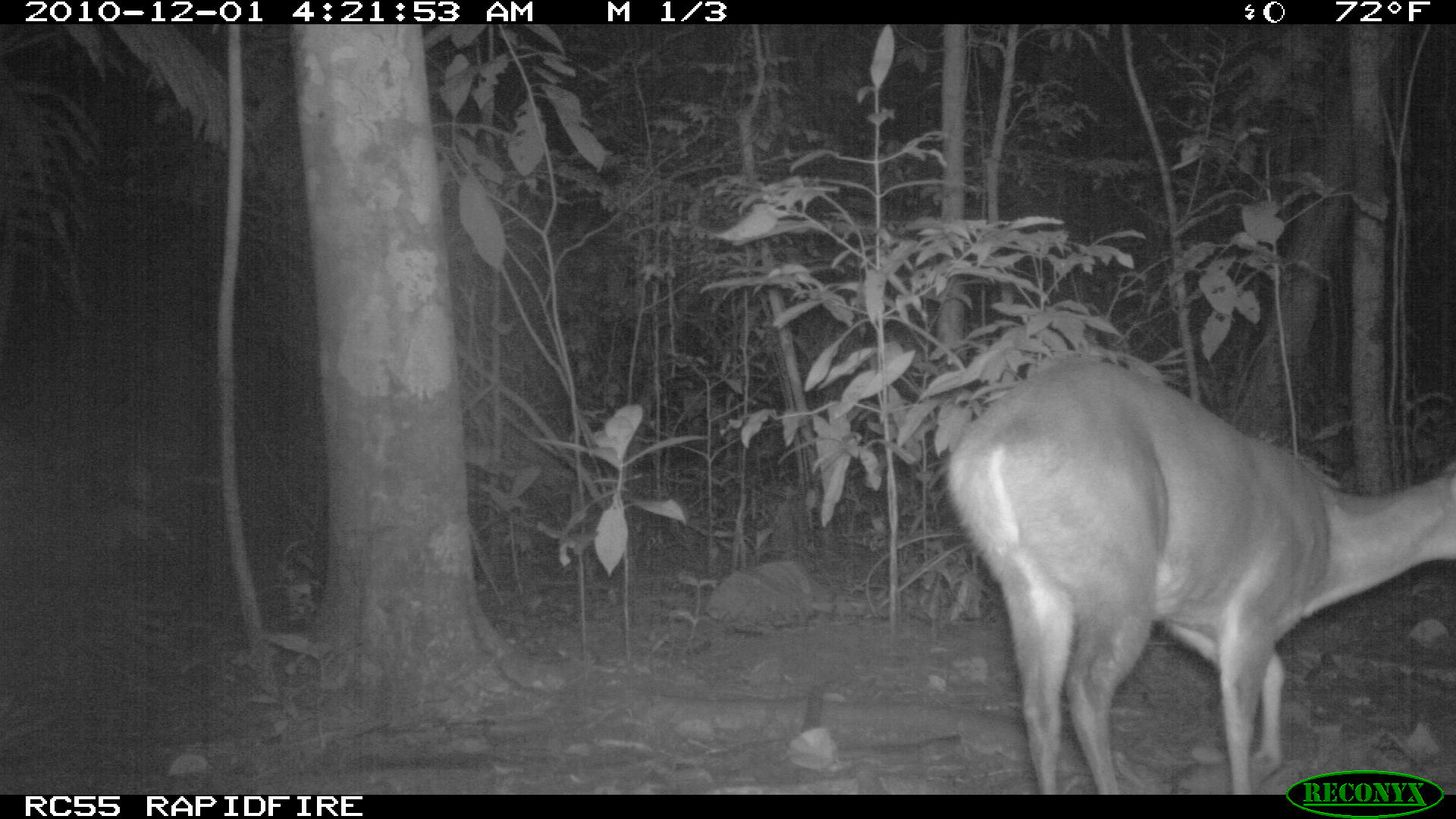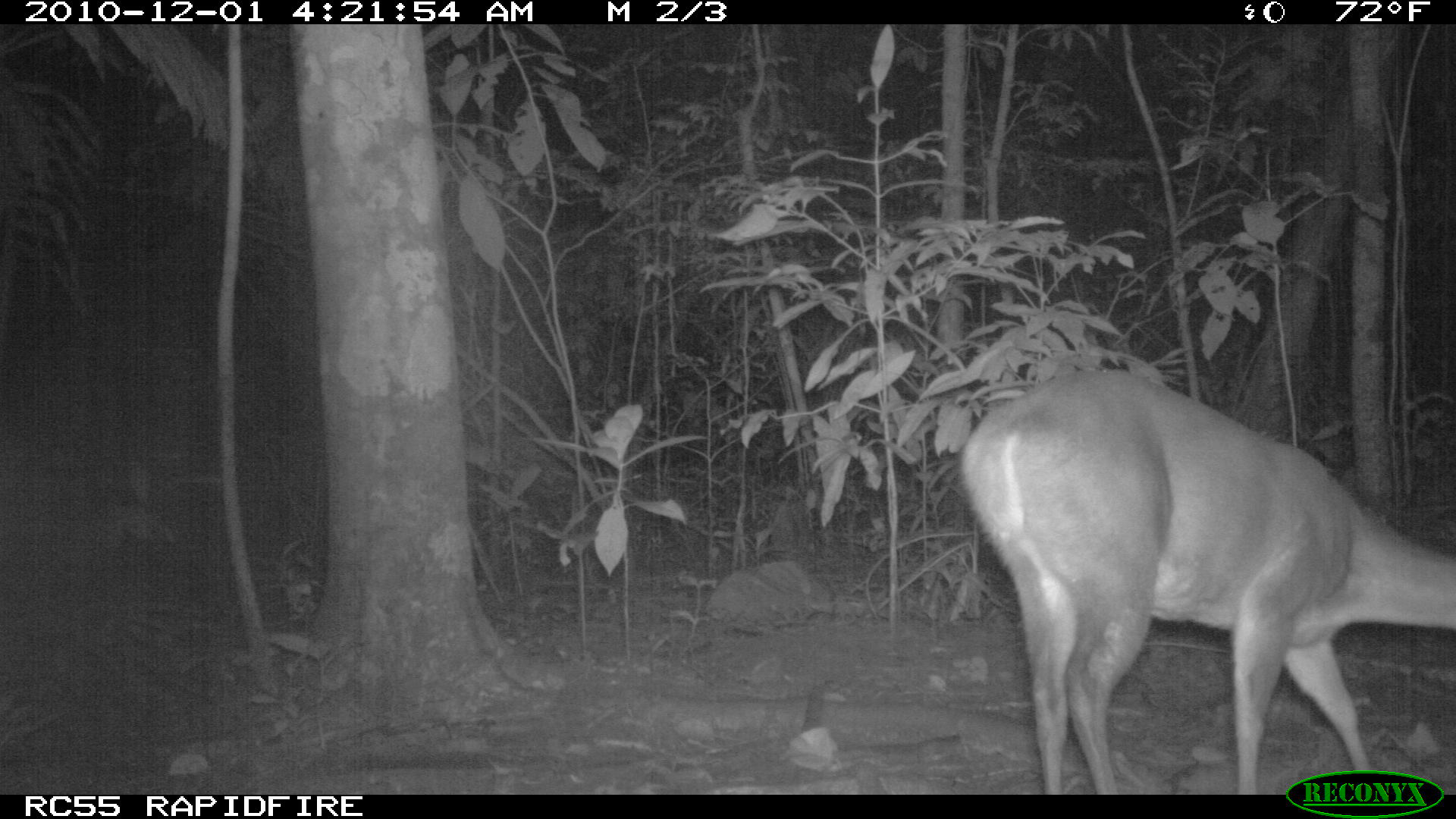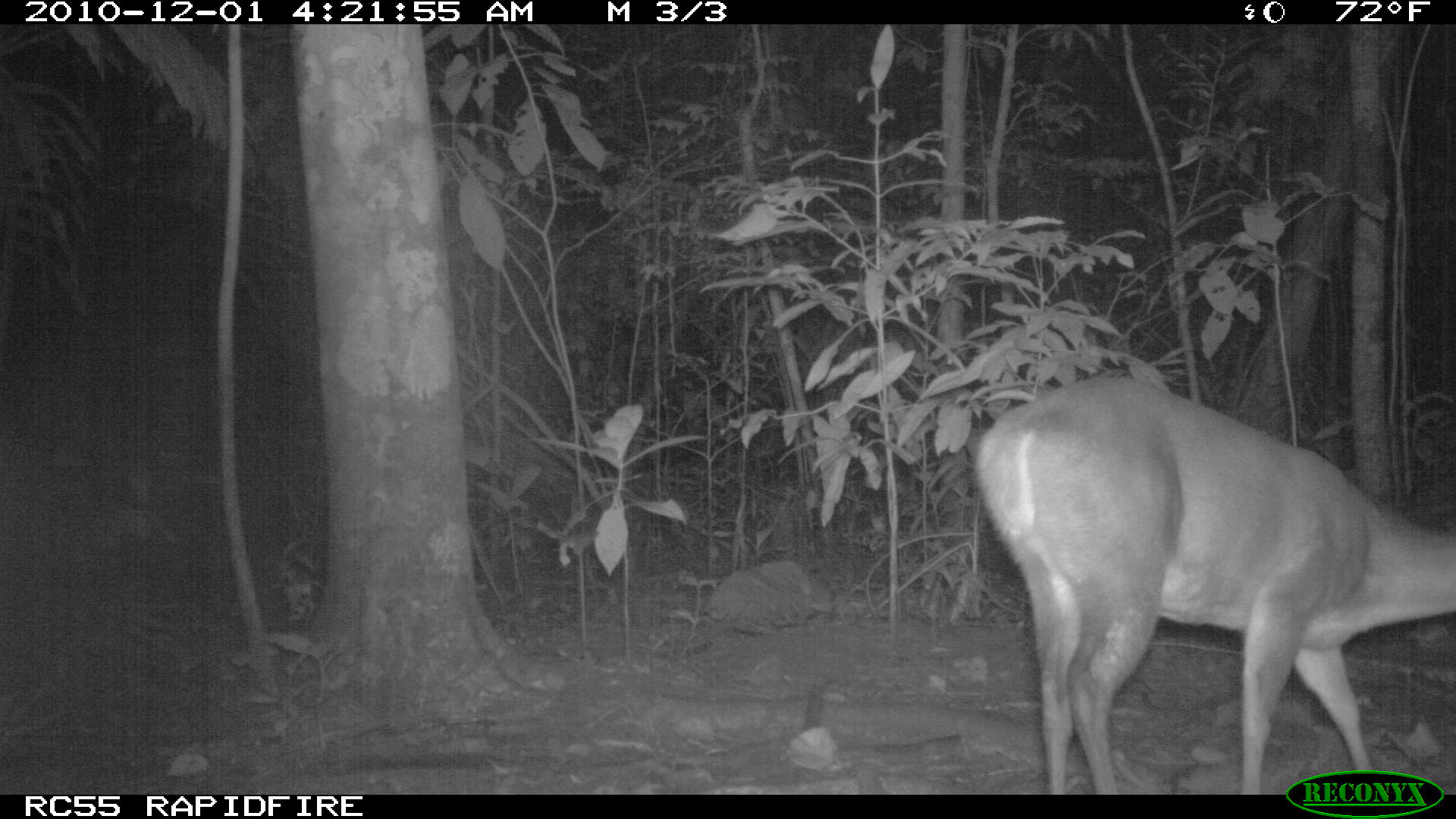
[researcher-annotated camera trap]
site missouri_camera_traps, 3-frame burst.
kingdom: Animalia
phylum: Chordata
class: Mammalia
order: Artiodactyla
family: Cervidae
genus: Mazama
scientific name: Mazama americana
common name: red brocket deer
Red brocket deer (Mazama americana). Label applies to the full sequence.